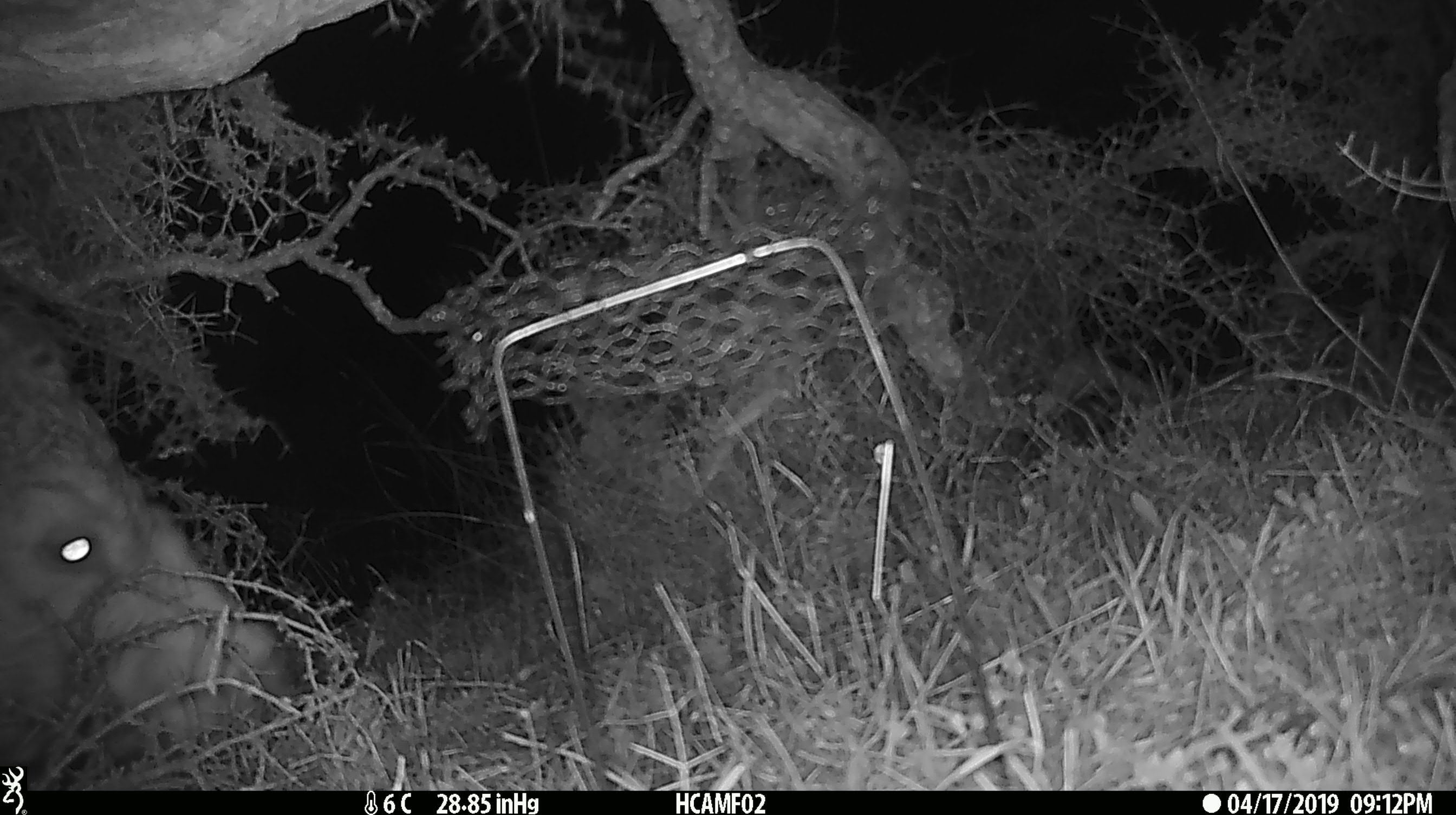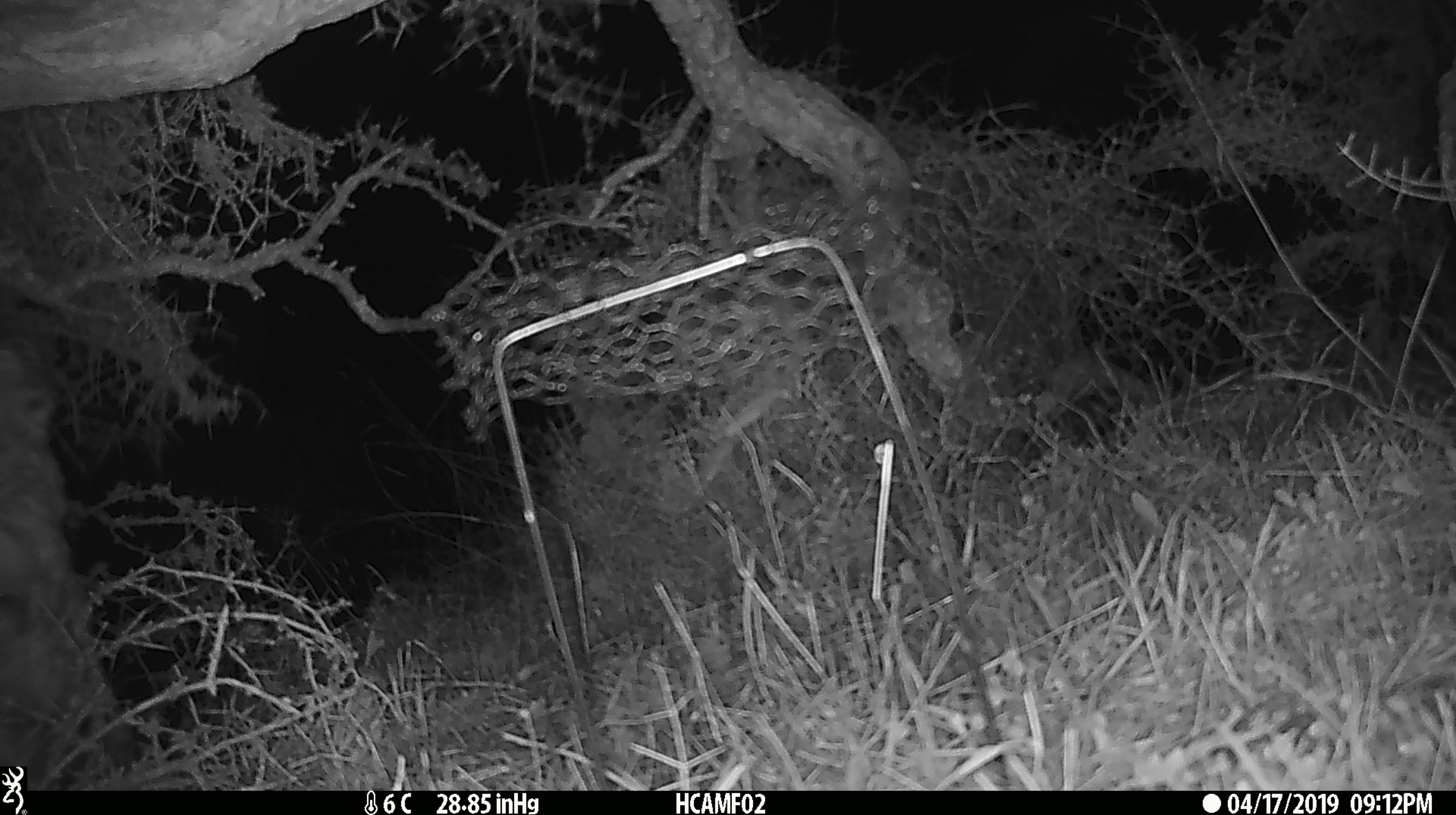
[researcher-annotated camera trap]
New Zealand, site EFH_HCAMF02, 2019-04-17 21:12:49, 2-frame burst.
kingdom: Animalia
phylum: Chordata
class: Mammalia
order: Artiodactyla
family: Bovidae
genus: Bos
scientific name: Bos taurus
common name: domestic cow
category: cow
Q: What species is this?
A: Cow (domestic cow) (Bos taurus).